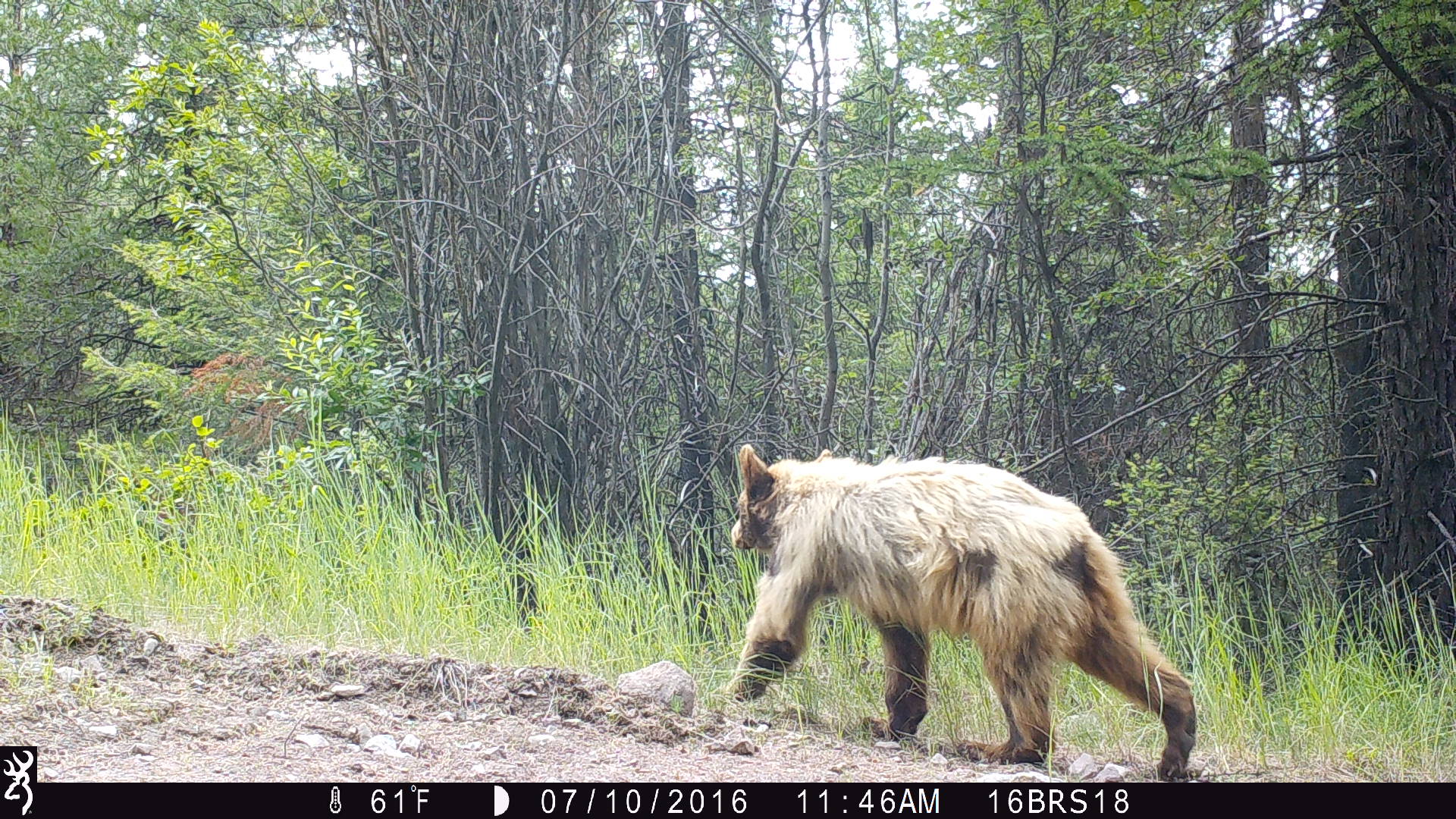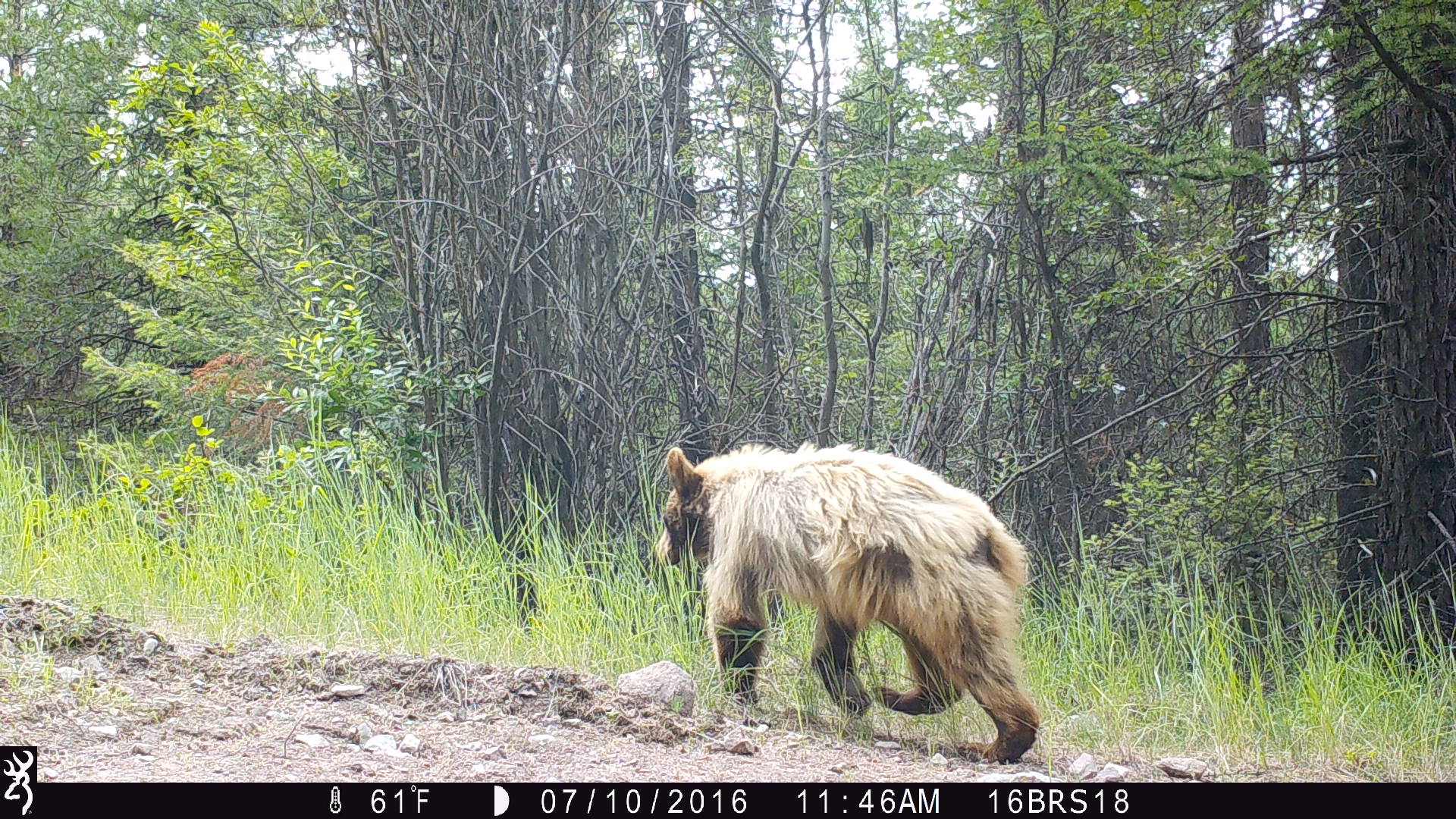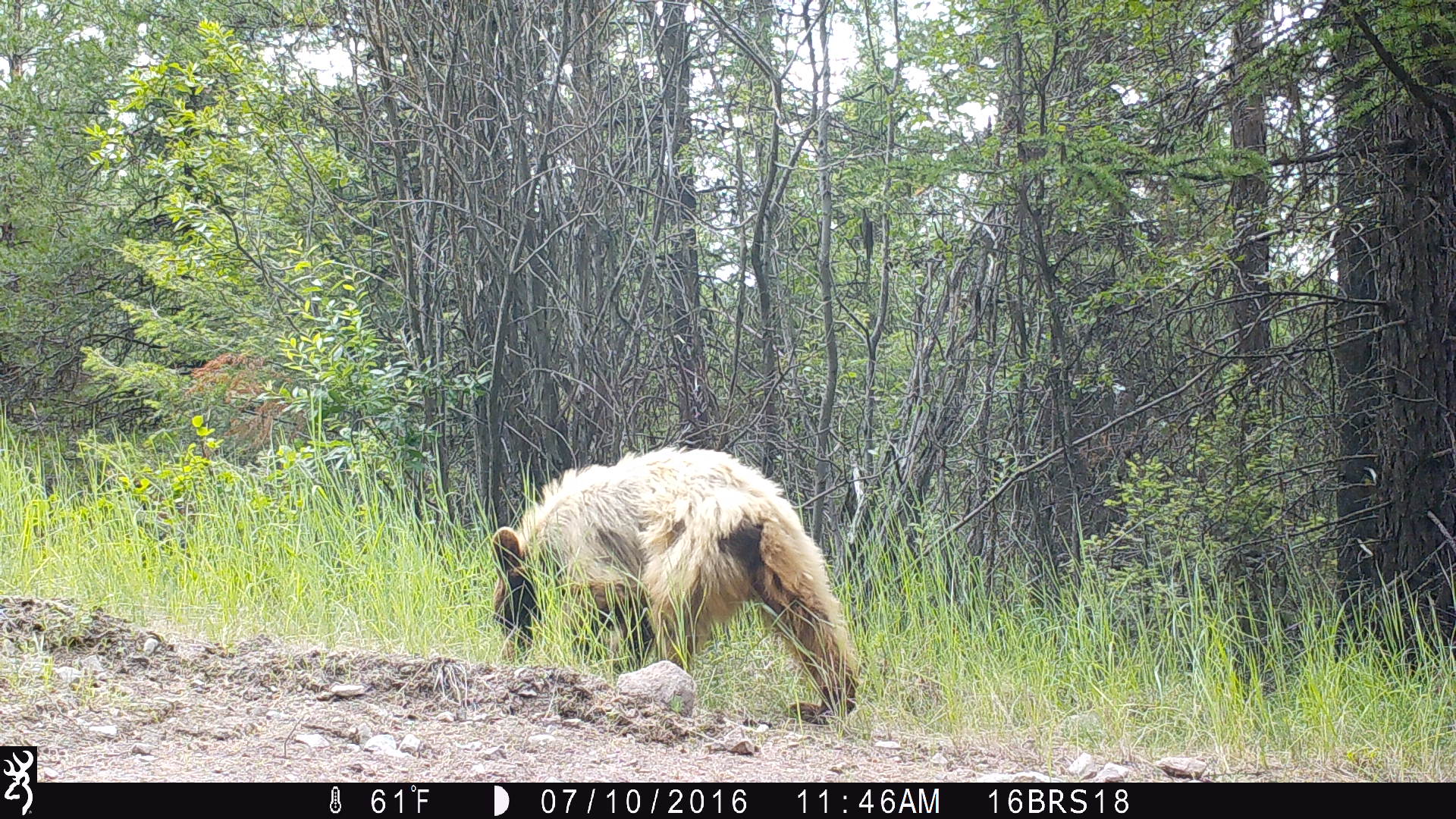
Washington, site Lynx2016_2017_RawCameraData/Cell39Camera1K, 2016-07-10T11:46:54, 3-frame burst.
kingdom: Animalia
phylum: Chordata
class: Mammalia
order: Carnivora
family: Ursidae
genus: Ursus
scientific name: Ursus americanus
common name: american black bear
Ursus americanus (american black bear). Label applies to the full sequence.